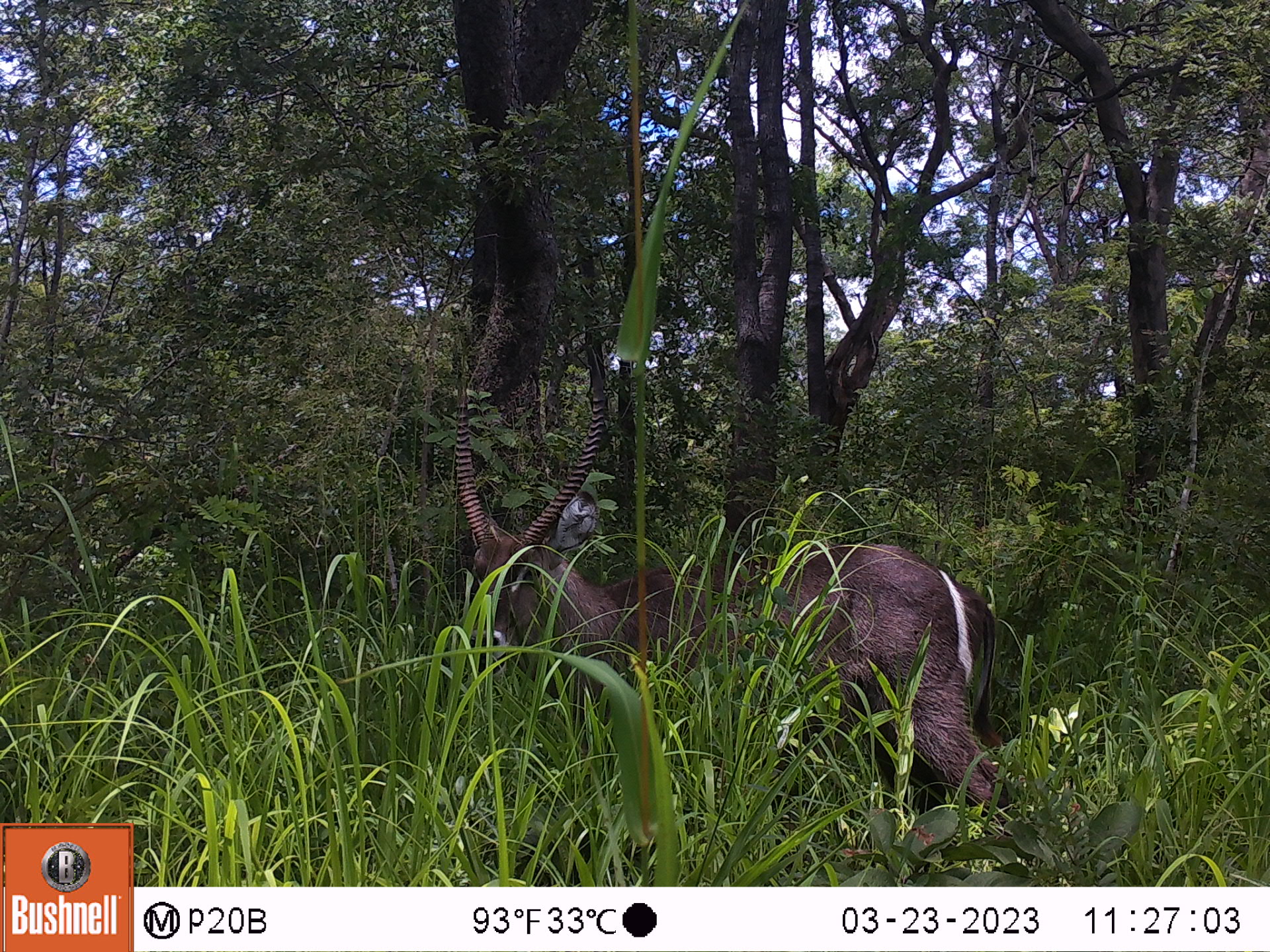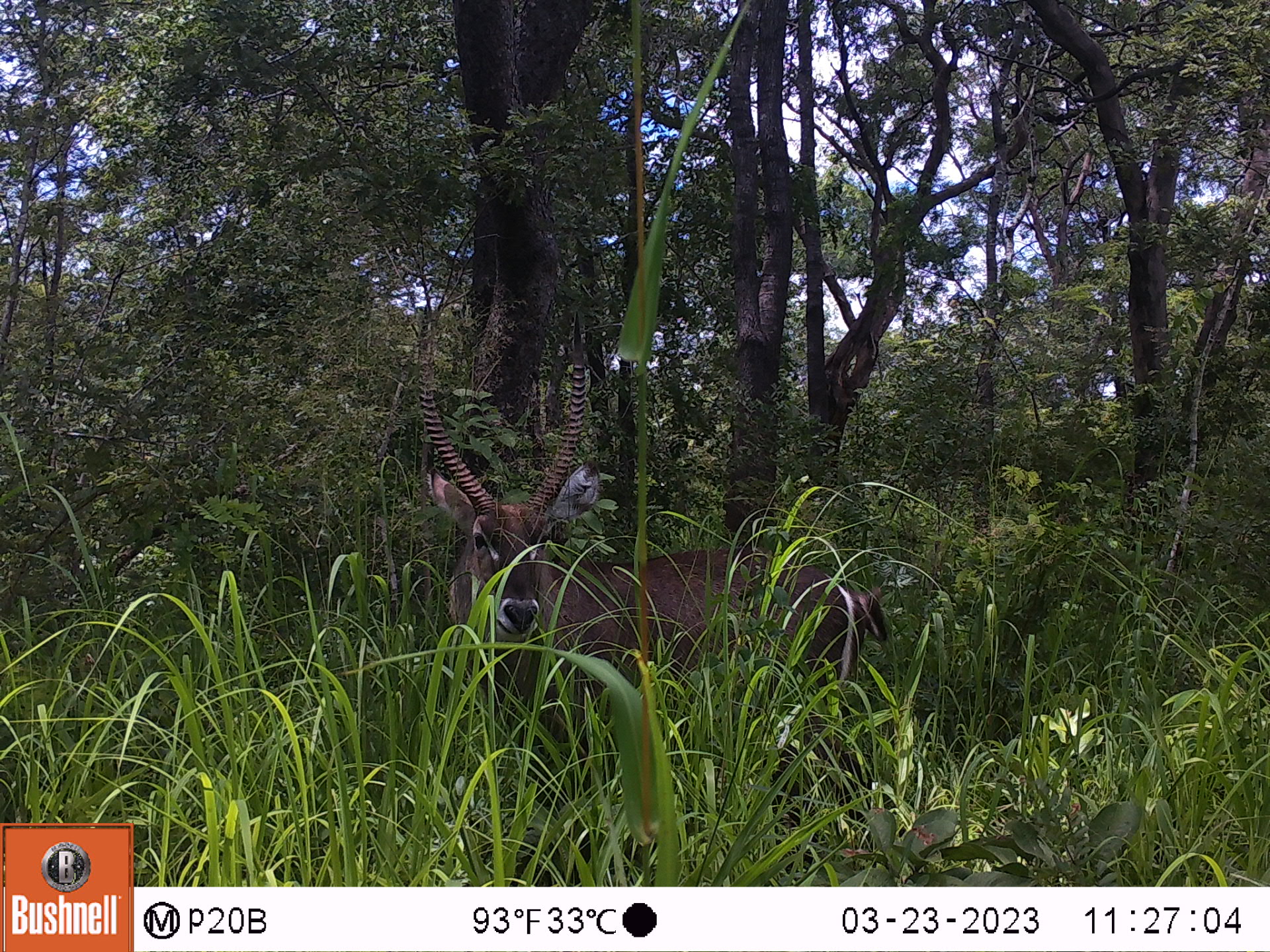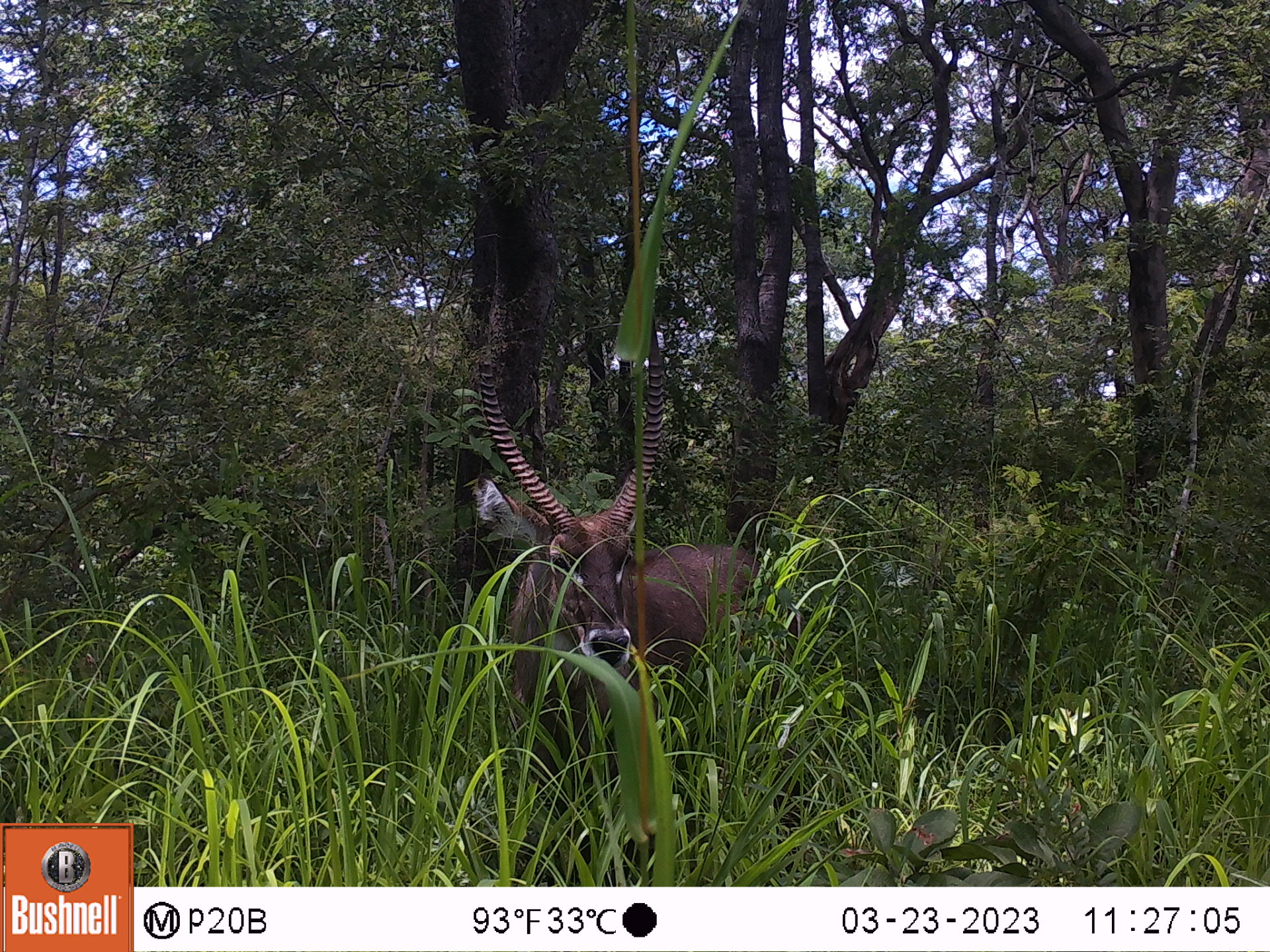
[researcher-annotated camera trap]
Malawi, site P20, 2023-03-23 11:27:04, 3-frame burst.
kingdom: Animalia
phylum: Chordata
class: Mammalia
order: Artiodactyla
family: Bovidae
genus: Kobus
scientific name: Kobus ellipsiprymnus ellipsiprymnus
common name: common waterbuck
Common waterbuck (Kobus ellipsiprymnus ellipsiprymnus), count 1.